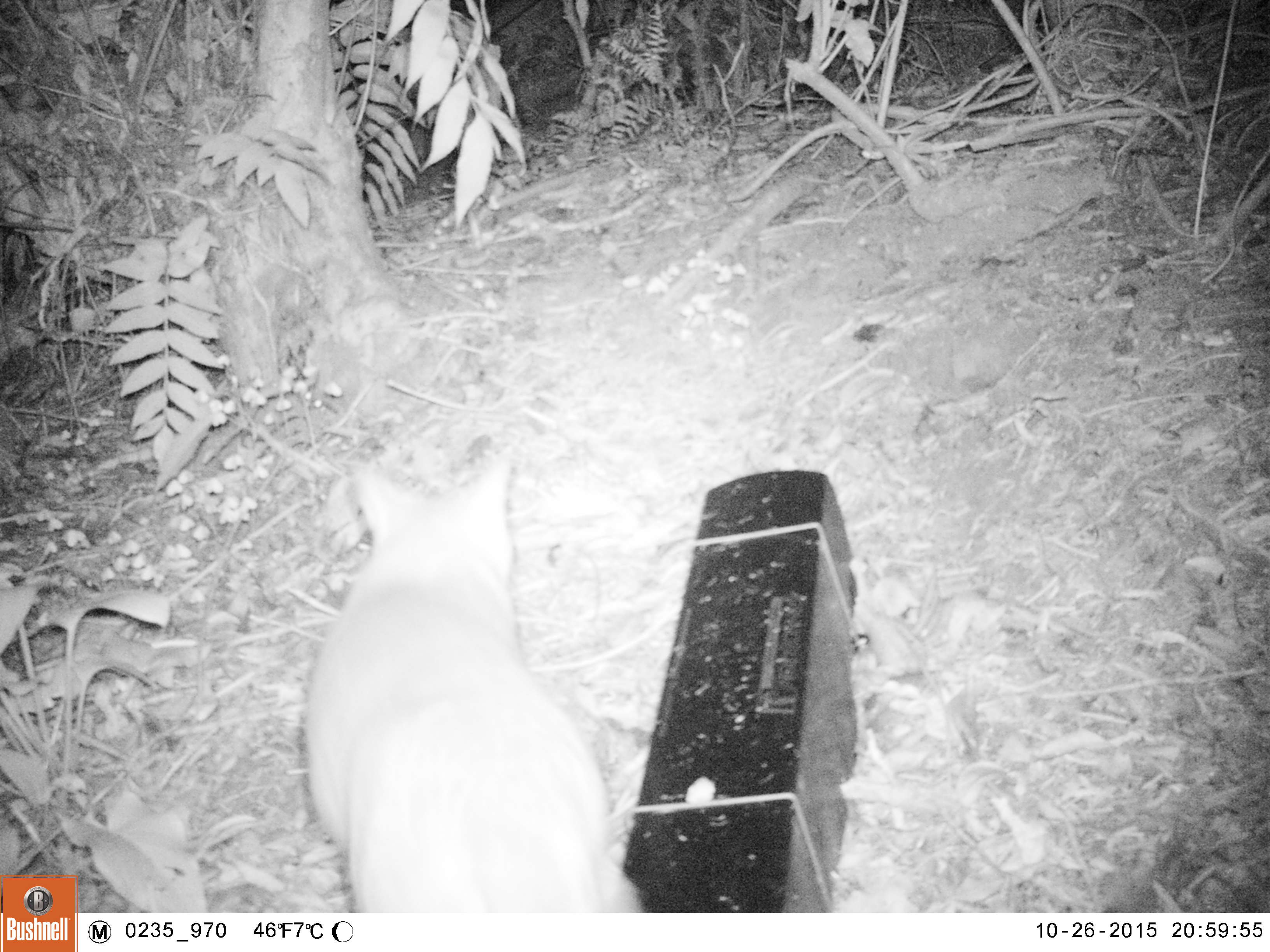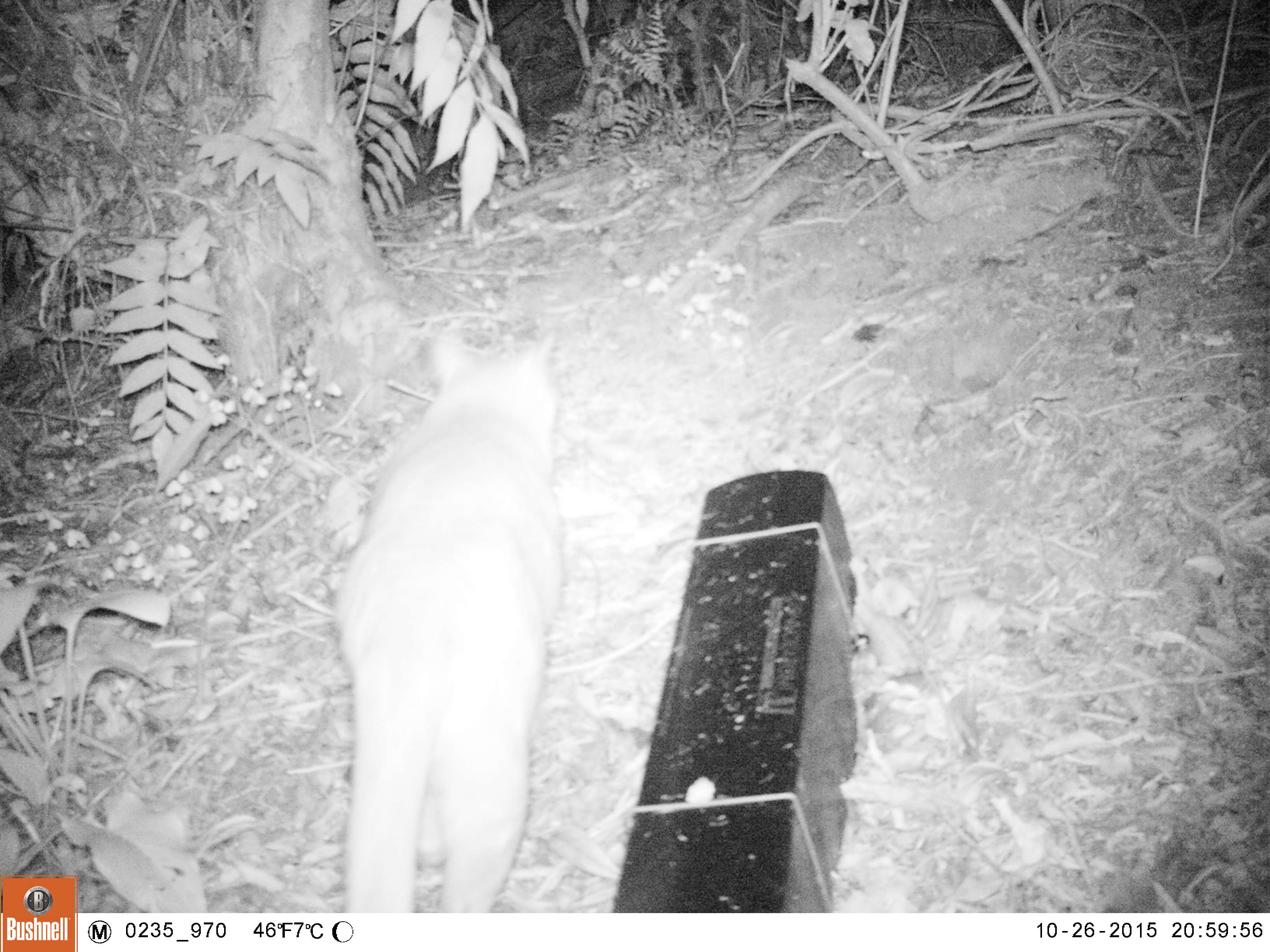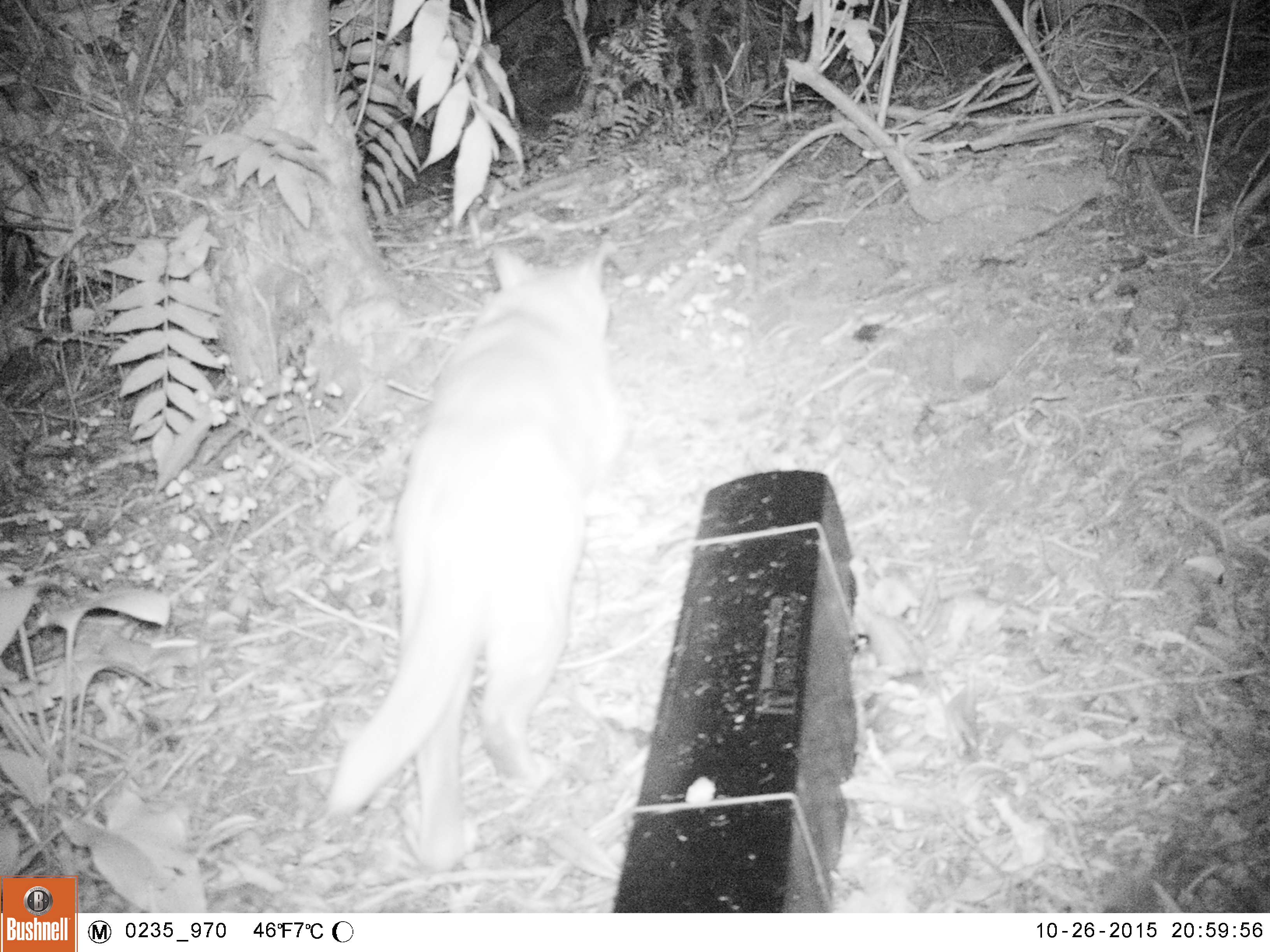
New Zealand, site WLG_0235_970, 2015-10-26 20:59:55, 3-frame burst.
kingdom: Animalia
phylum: Chordata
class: Mammalia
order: Carnivora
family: Felidae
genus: Felis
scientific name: Felis catus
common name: domestic cat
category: cat